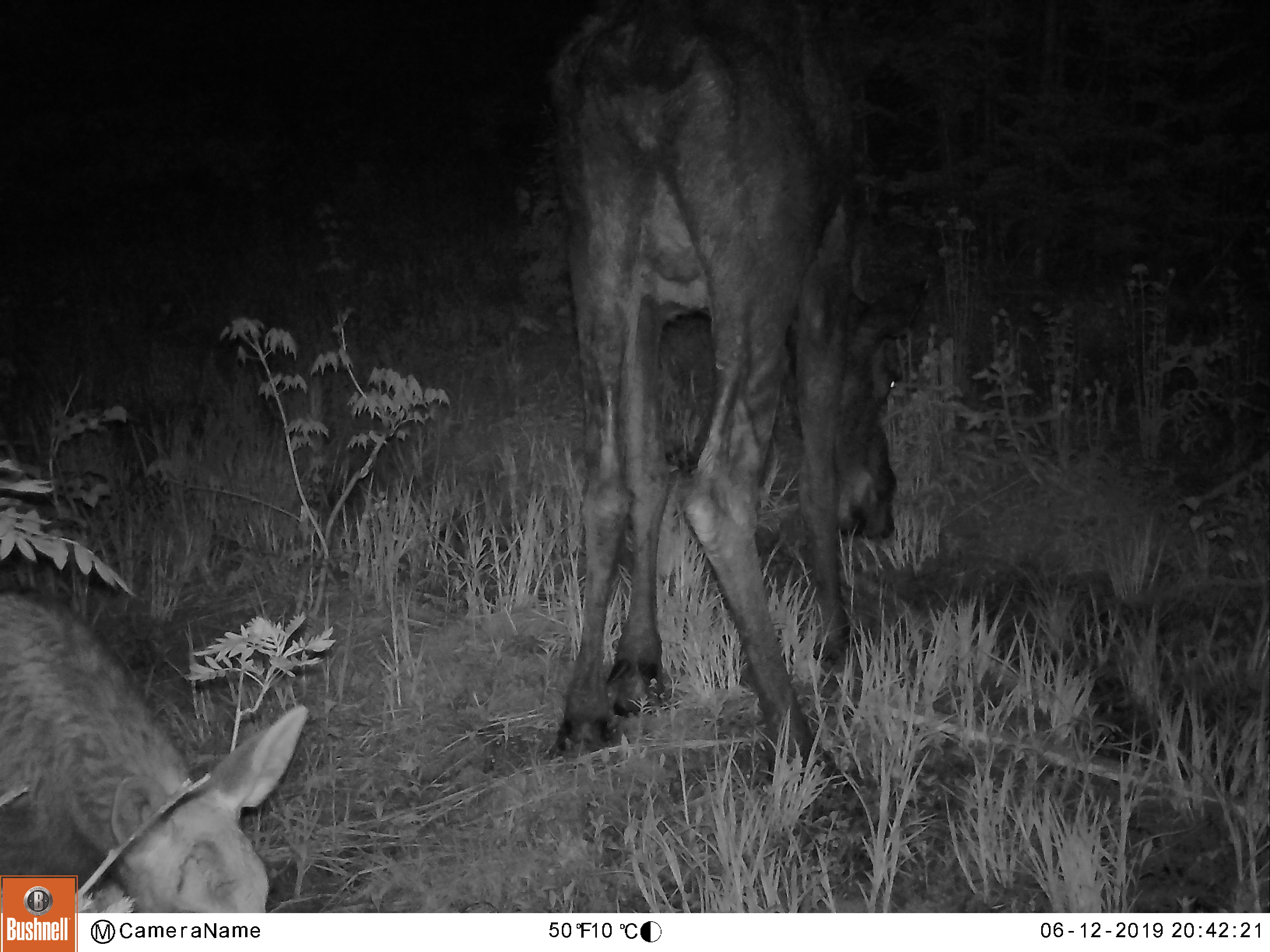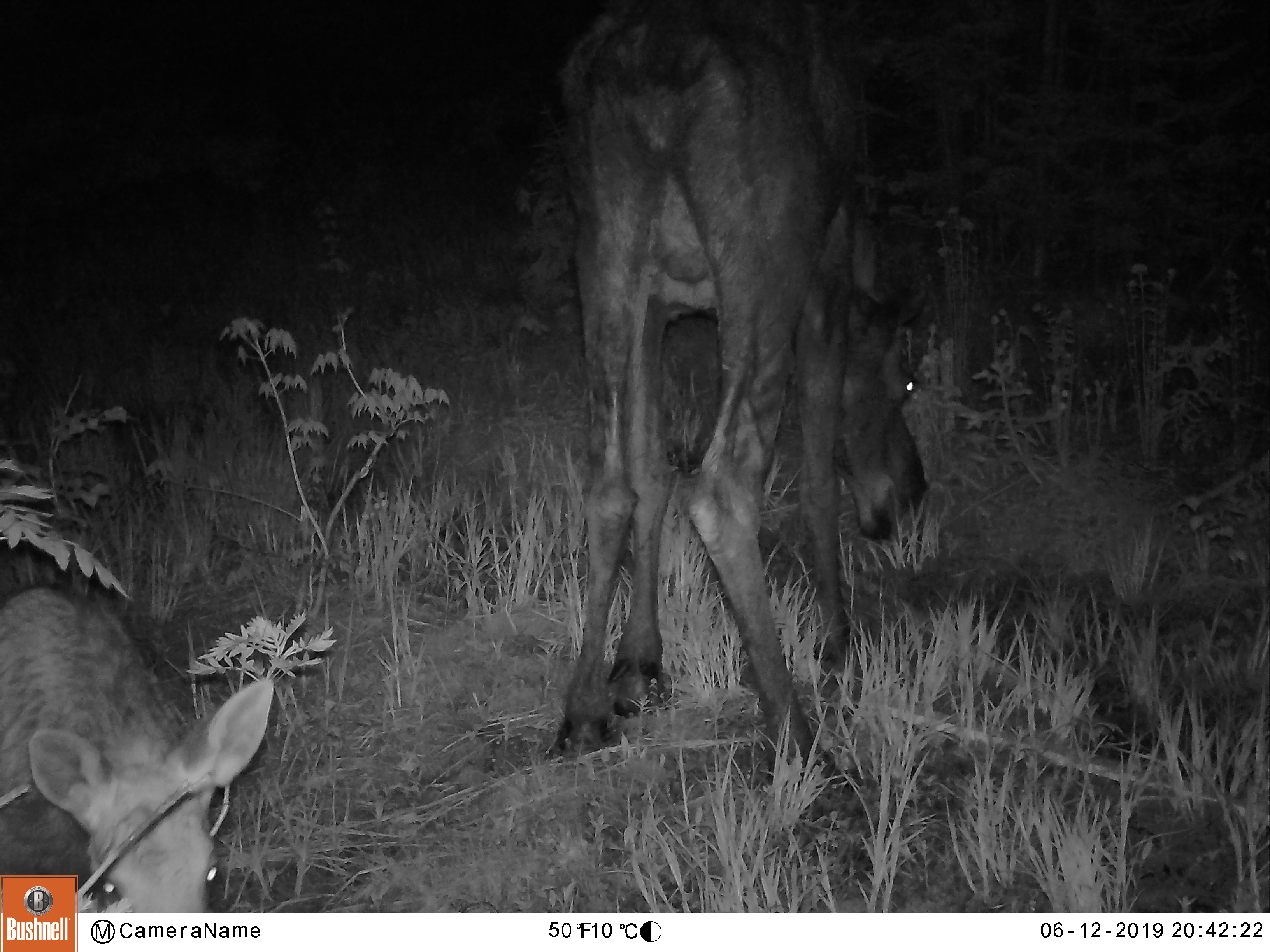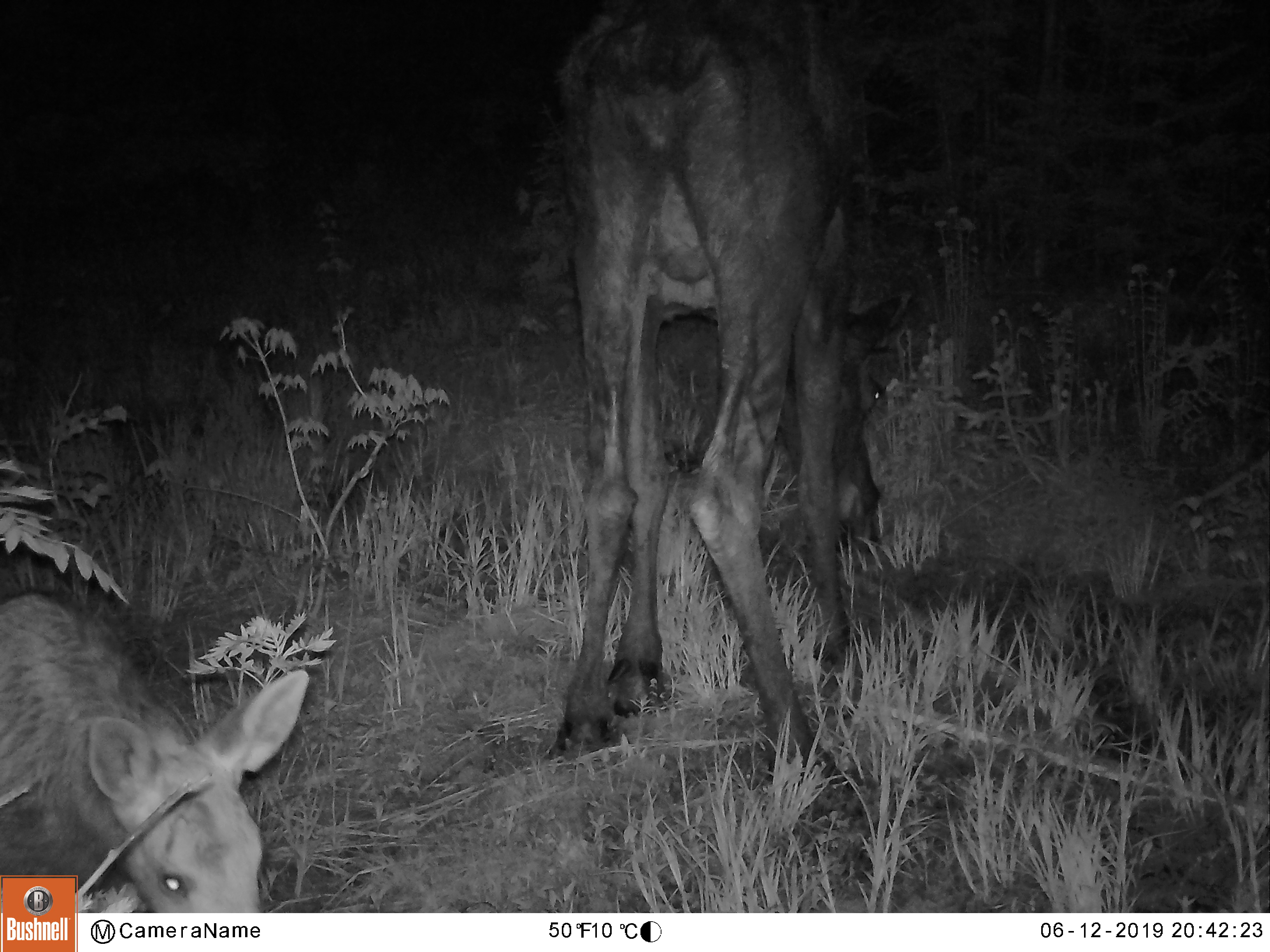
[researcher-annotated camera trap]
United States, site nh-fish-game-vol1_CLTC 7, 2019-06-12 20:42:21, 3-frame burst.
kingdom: Animalia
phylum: Chordata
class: Mammalia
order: Artiodactyla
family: Cervidae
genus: Alces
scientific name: Alces alces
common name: moose